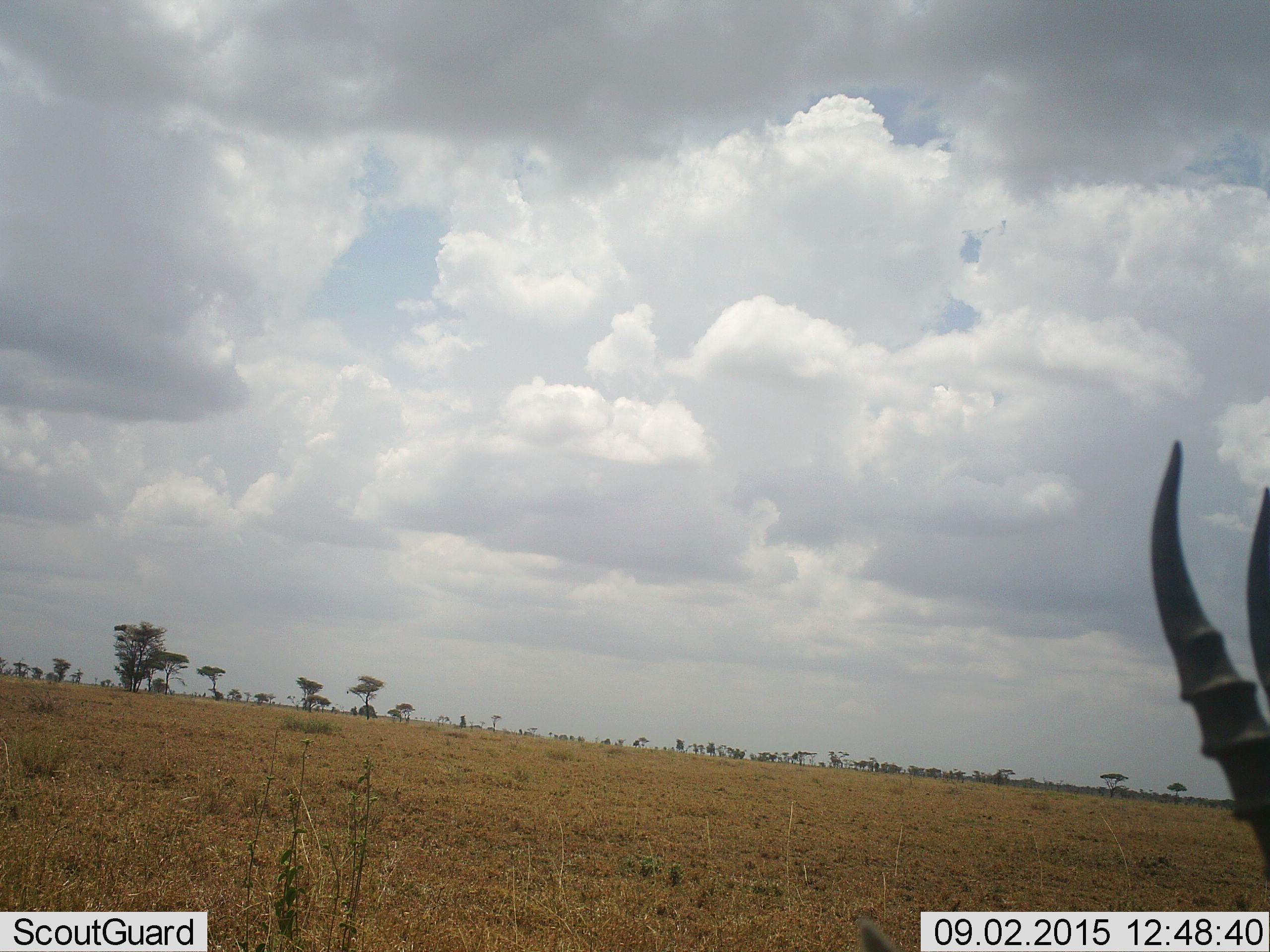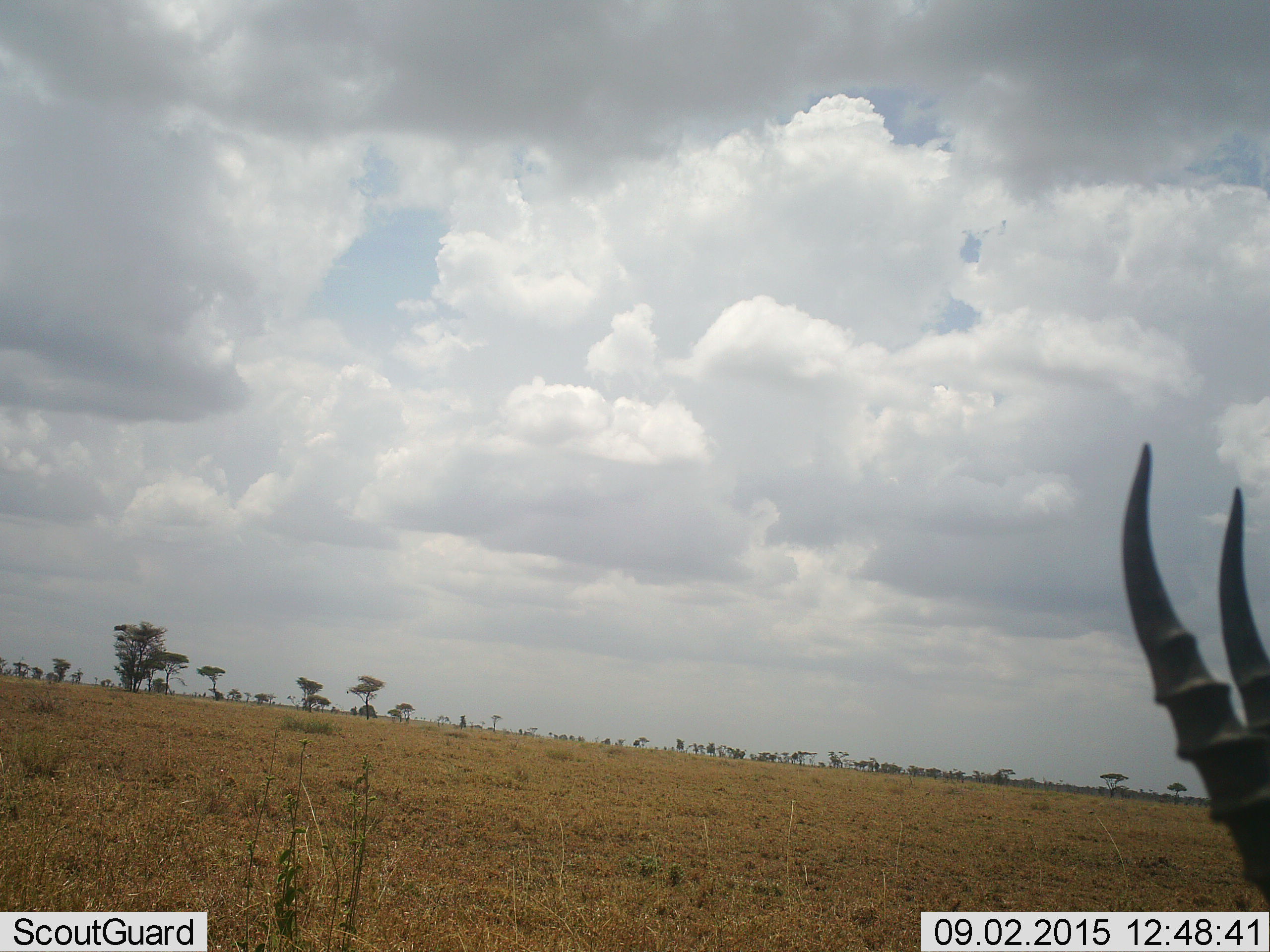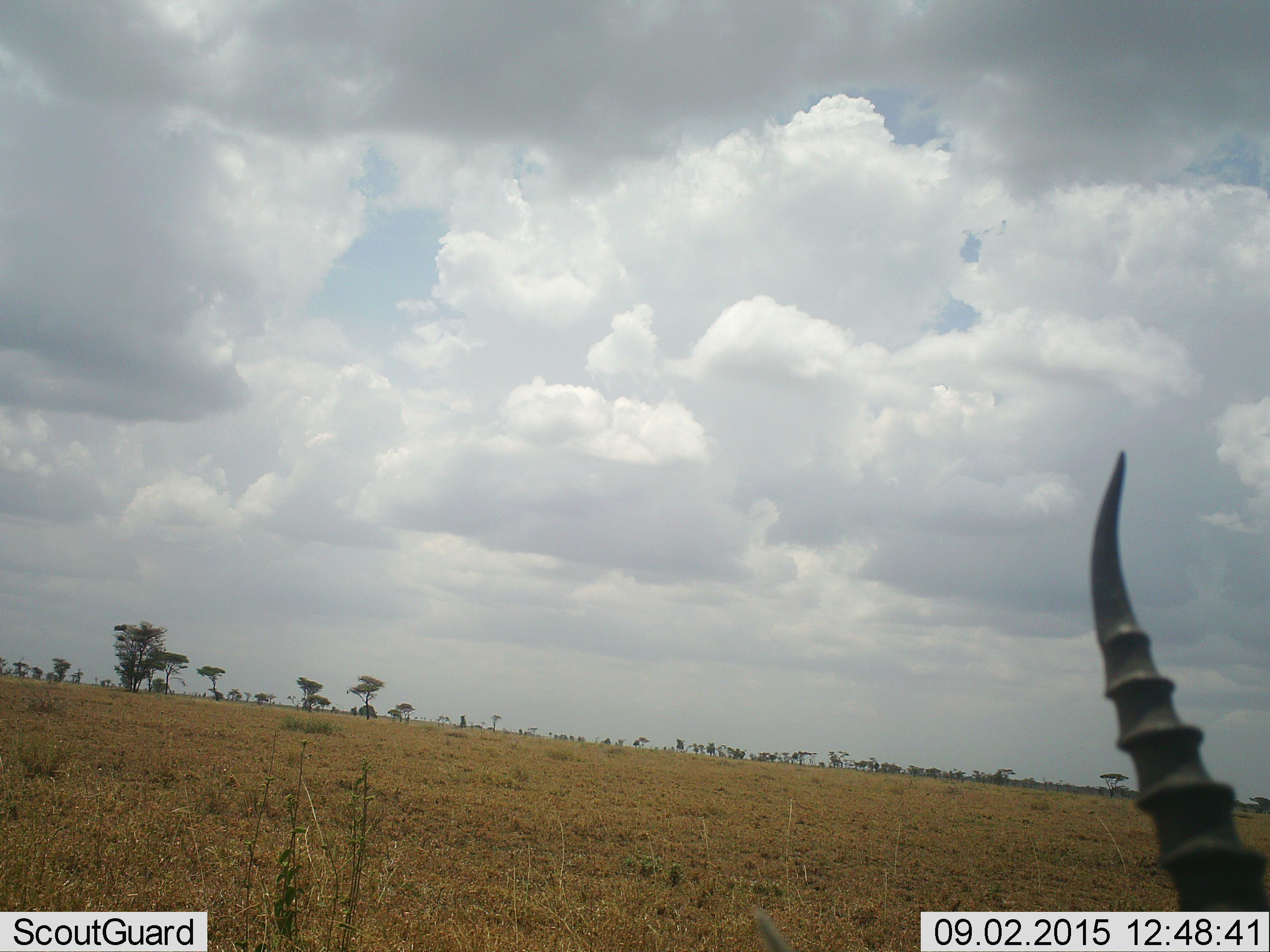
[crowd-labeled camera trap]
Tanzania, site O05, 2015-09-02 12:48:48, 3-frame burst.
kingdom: Animalia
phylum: Chordata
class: Mammalia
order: Artiodactyla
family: Bovidae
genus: Eudorcas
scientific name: Eudorcas thomsonii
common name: thomson's gazelle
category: gazellethomsons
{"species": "gazellethomsons (thomson's gazelle) (Eudorcas thomsonii)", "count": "1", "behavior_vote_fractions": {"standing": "67%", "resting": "0%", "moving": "33%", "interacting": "0%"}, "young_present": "0%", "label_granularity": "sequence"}